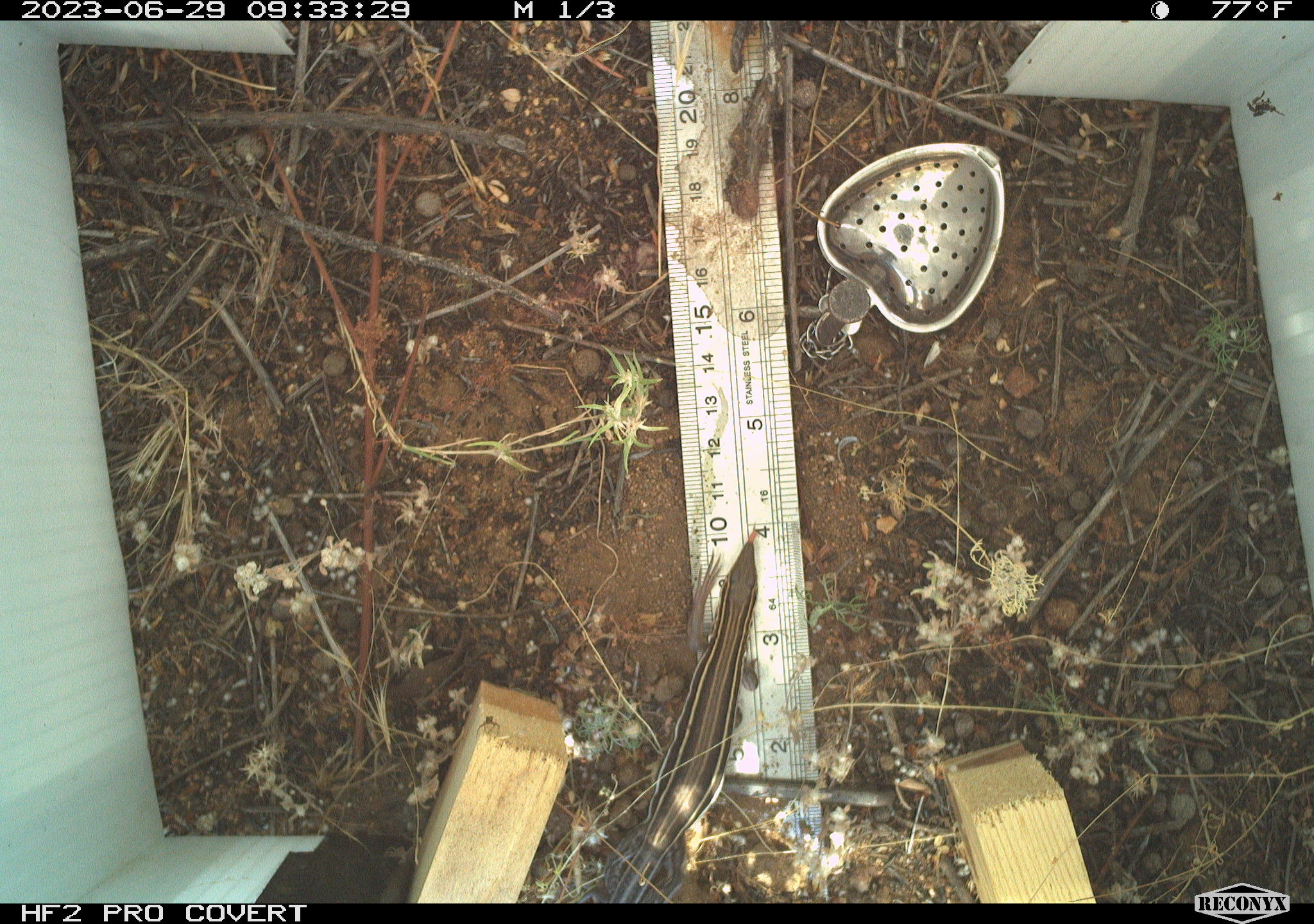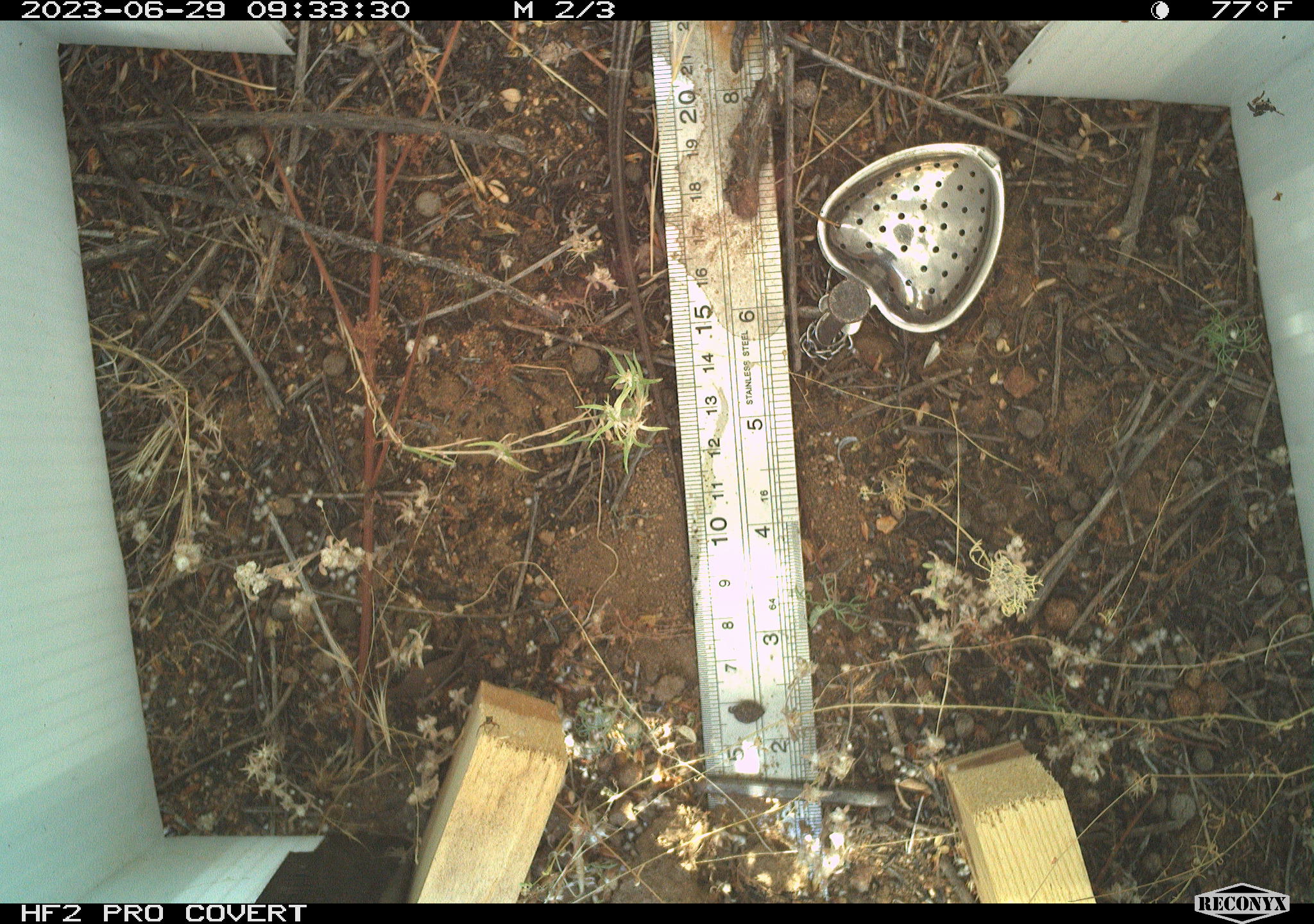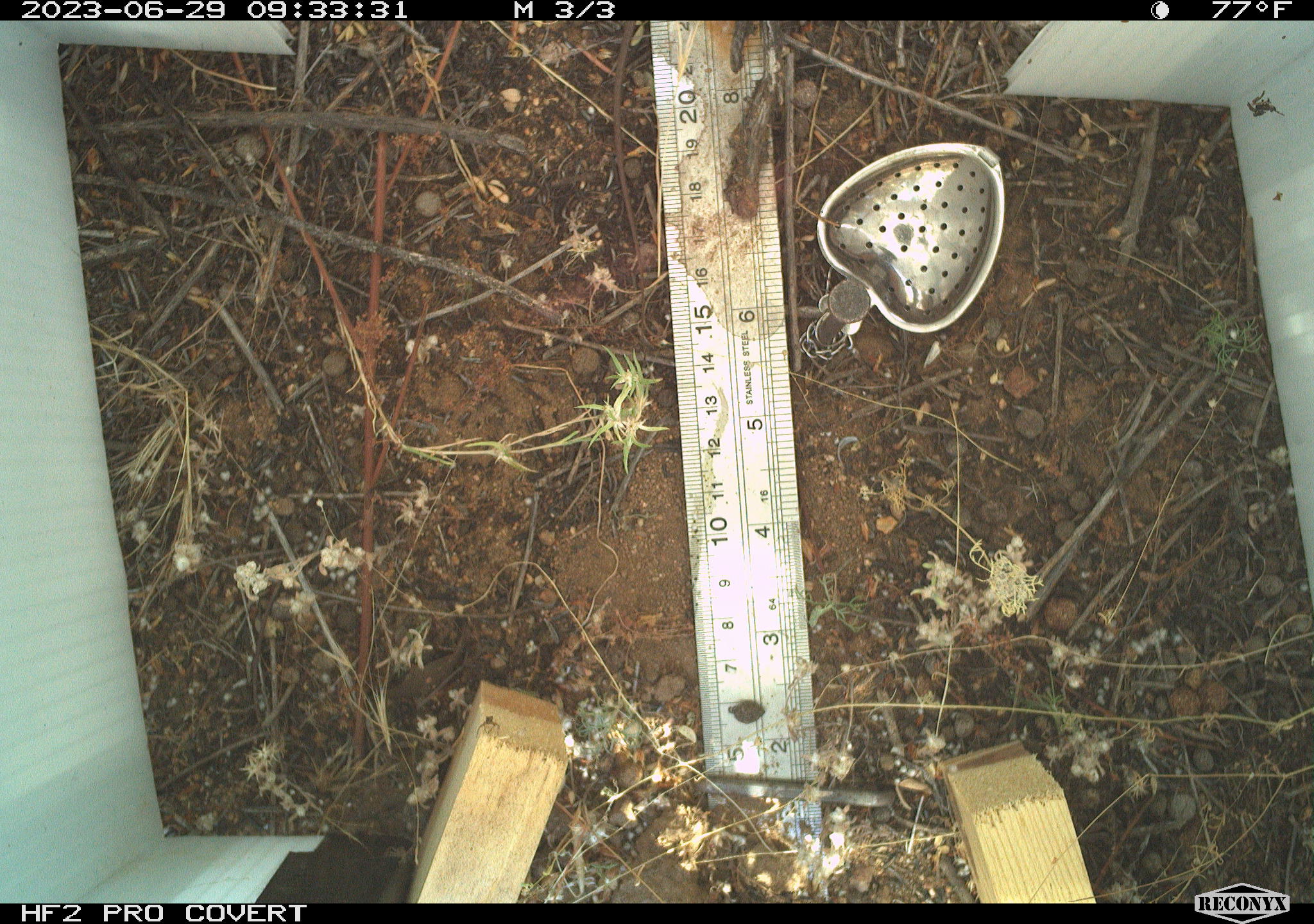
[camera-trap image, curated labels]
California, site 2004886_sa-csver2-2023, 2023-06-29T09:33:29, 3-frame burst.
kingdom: Animalia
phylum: Chordata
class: Reptilia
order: Squamata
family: Teiidae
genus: Aspidoscelis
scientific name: Aspidoscelis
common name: whiptail lizards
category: aspidoscelis species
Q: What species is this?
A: Aspidoscelis species (whiptail lizards) (Aspidoscelis).